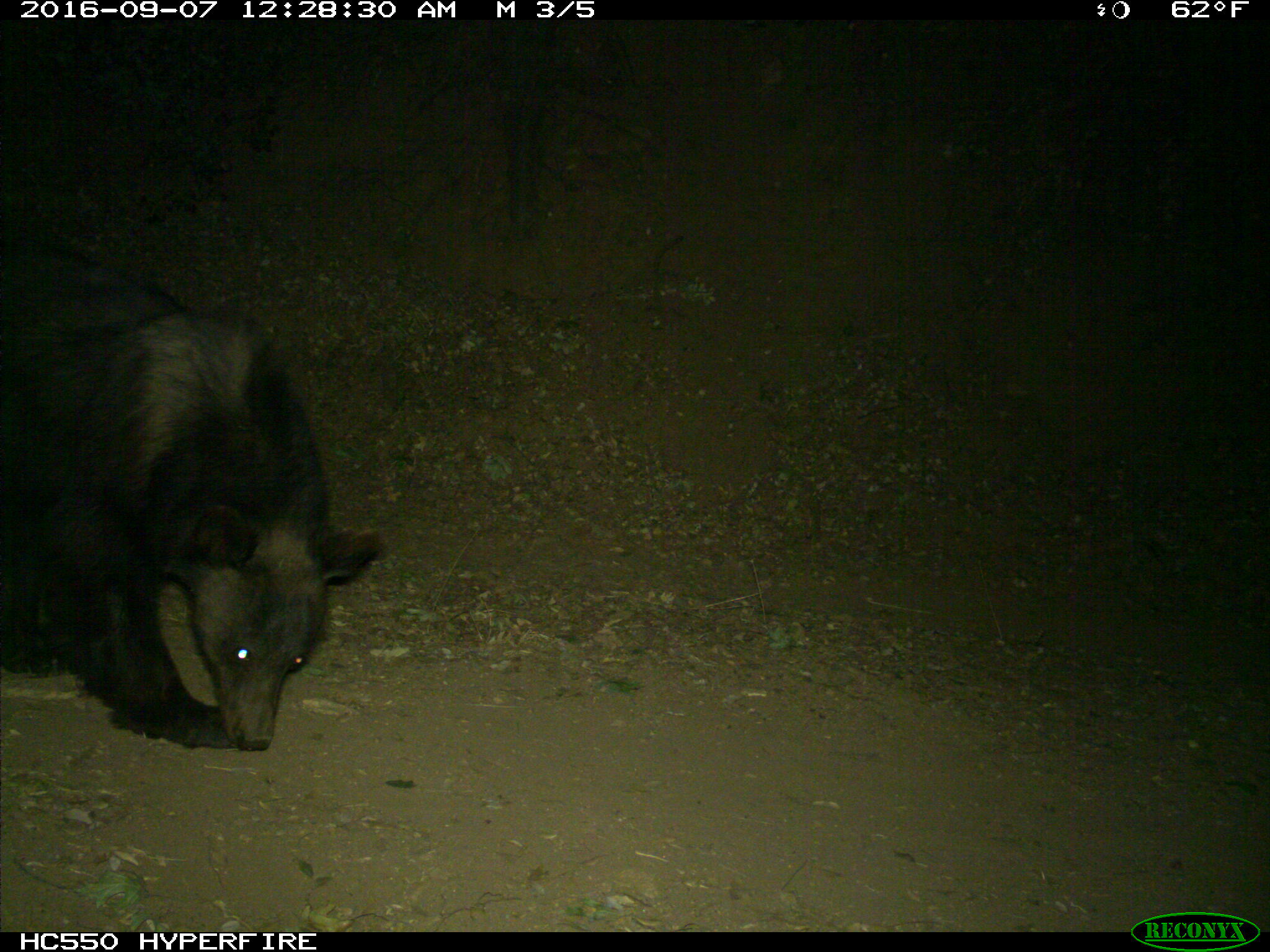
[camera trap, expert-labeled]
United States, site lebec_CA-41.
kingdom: Animalia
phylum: Chordata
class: Mammalia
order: Carnivora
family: Ursidae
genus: Ursus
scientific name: Ursus americanus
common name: american black bear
Ursus americanus (american black bear).